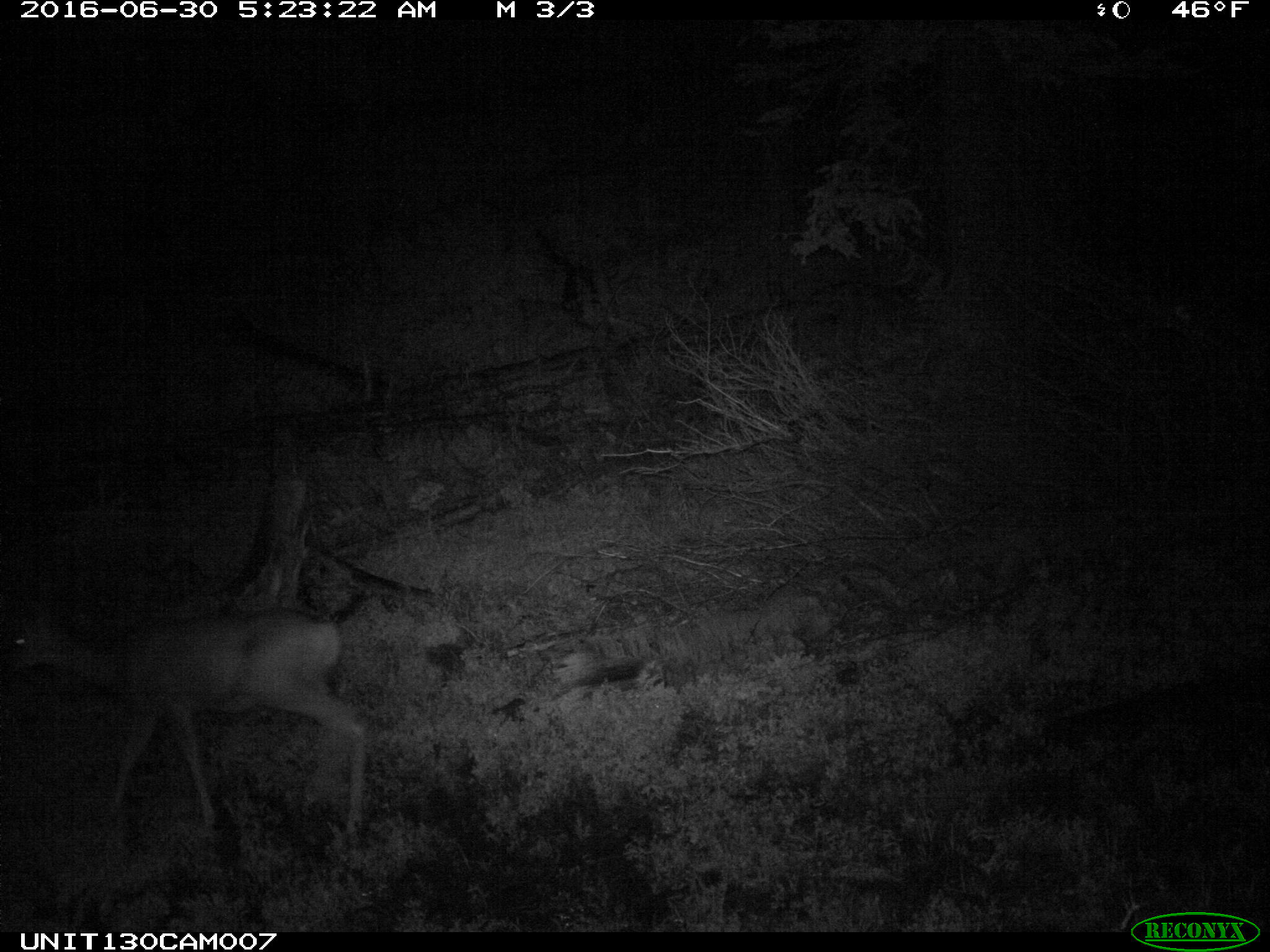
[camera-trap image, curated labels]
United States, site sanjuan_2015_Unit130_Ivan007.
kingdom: Animalia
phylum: Chordata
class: Mammalia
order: Artiodactyla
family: Cervidae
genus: Odocoileus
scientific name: Odocoileus hemionus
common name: mule deer